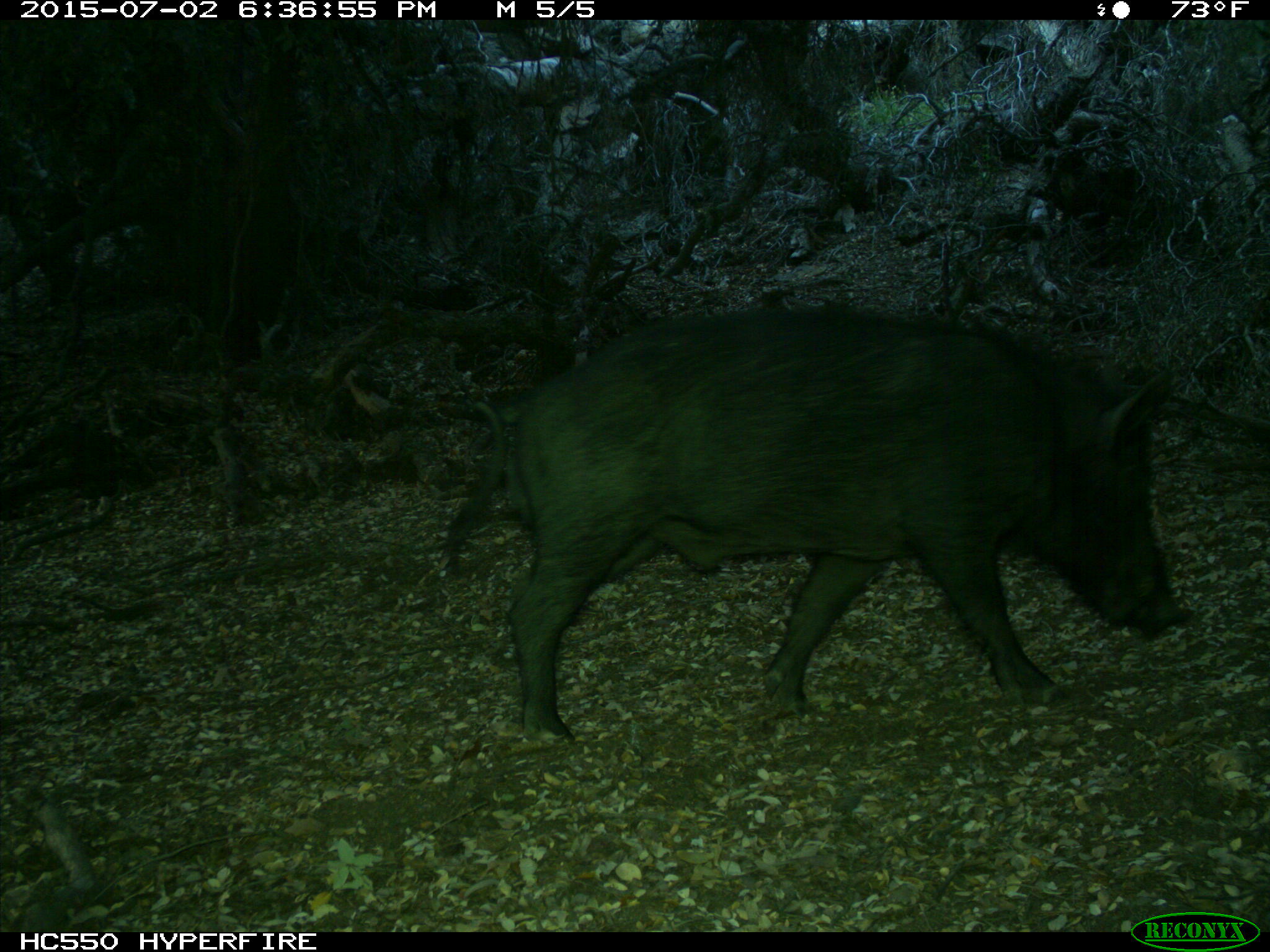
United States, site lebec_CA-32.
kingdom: Animalia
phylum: Chordata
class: Mammalia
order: Artiodactyla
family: Suidae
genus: Sus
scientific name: Sus scrofa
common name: wild boar